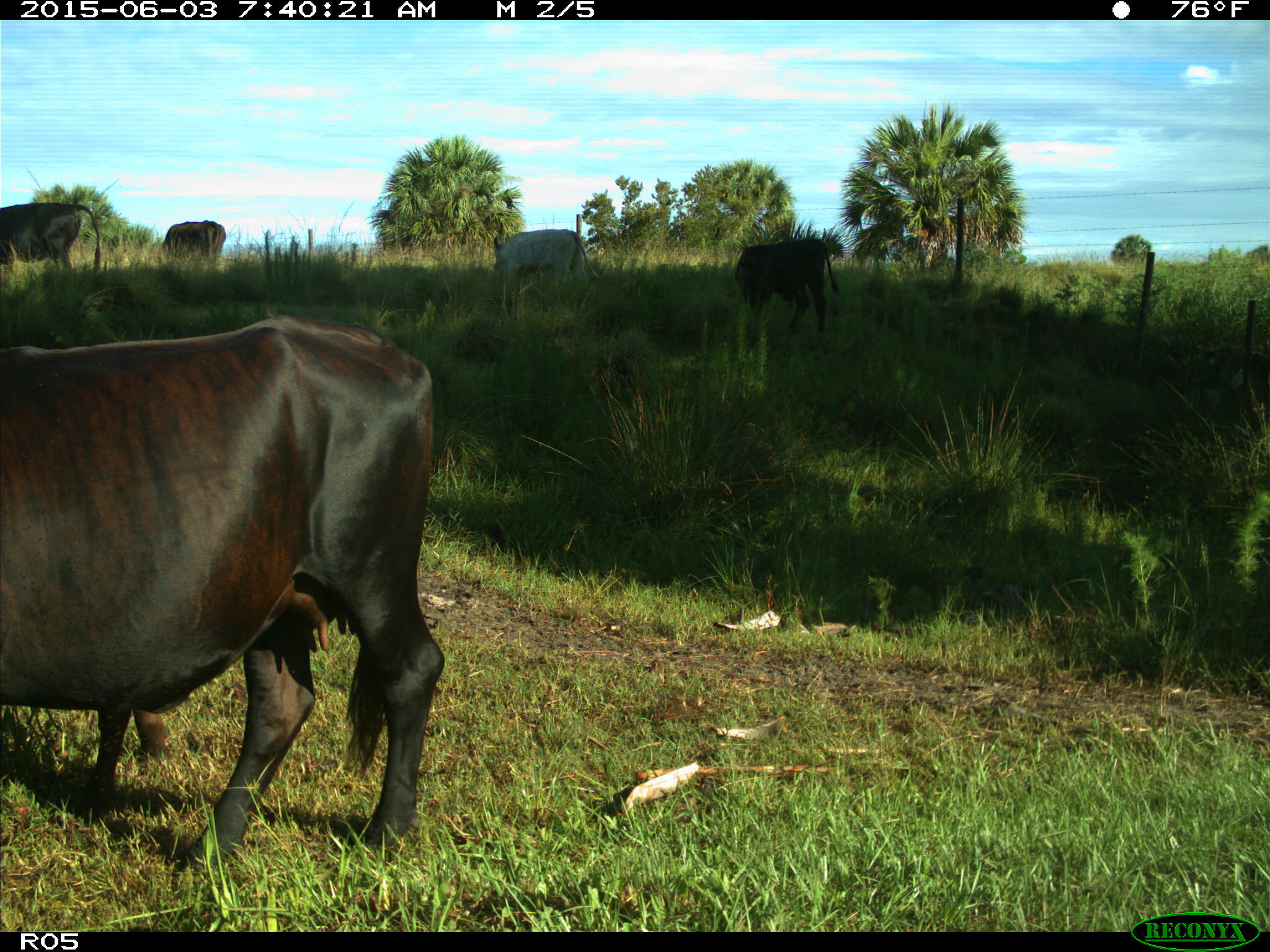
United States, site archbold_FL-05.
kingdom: Animalia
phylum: Chordata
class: Mammalia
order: Artiodactyla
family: Bovidae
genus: Bos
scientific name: Bos taurus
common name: domestic cow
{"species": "Bos taurus (domestic cow)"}